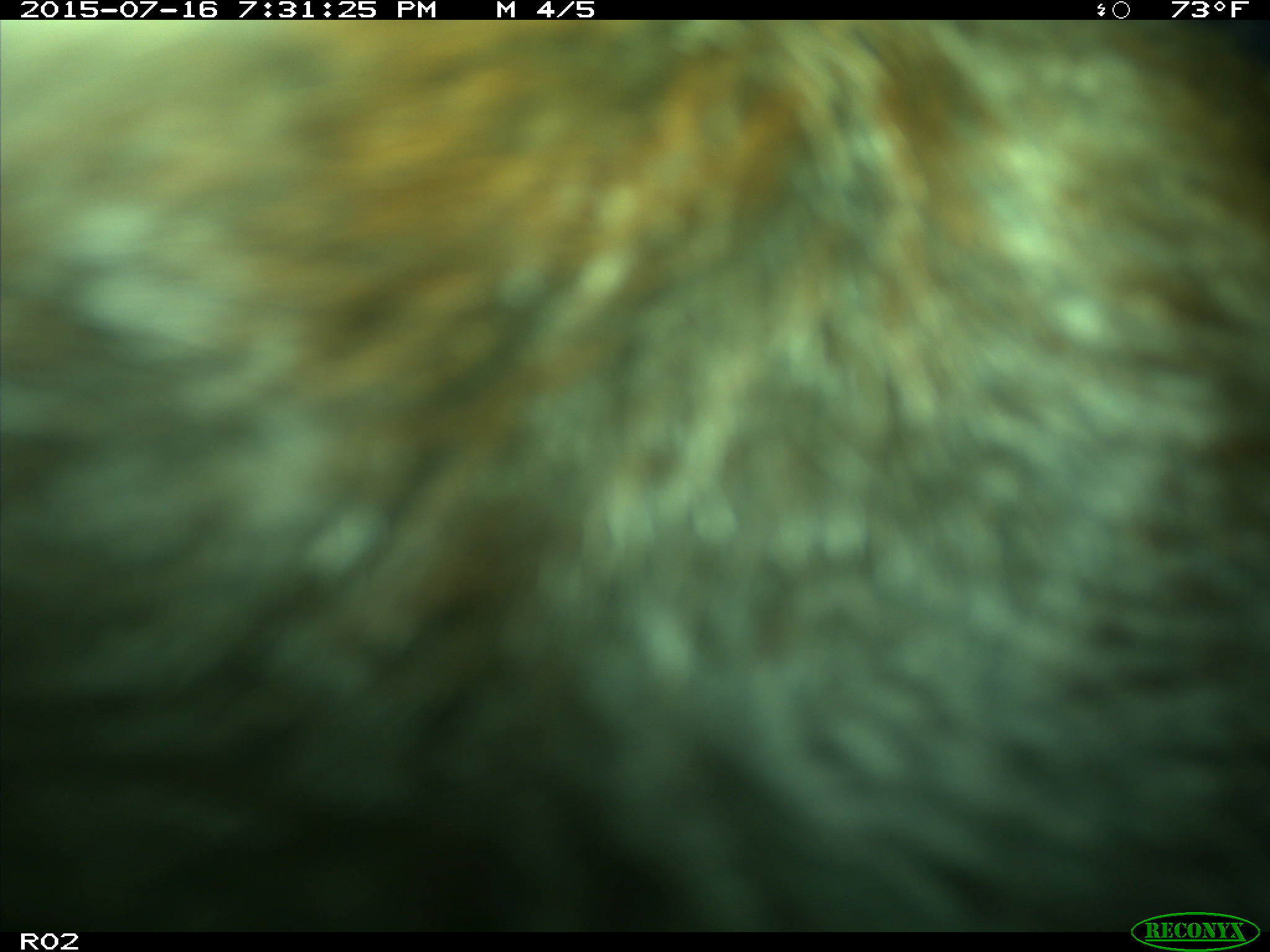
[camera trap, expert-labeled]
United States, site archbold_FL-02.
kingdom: Animalia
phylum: Chordata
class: Mammalia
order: Artiodactyla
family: Bovidae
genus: Bos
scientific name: Bos taurus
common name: domestic cow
Bos taurus (domestic cow).